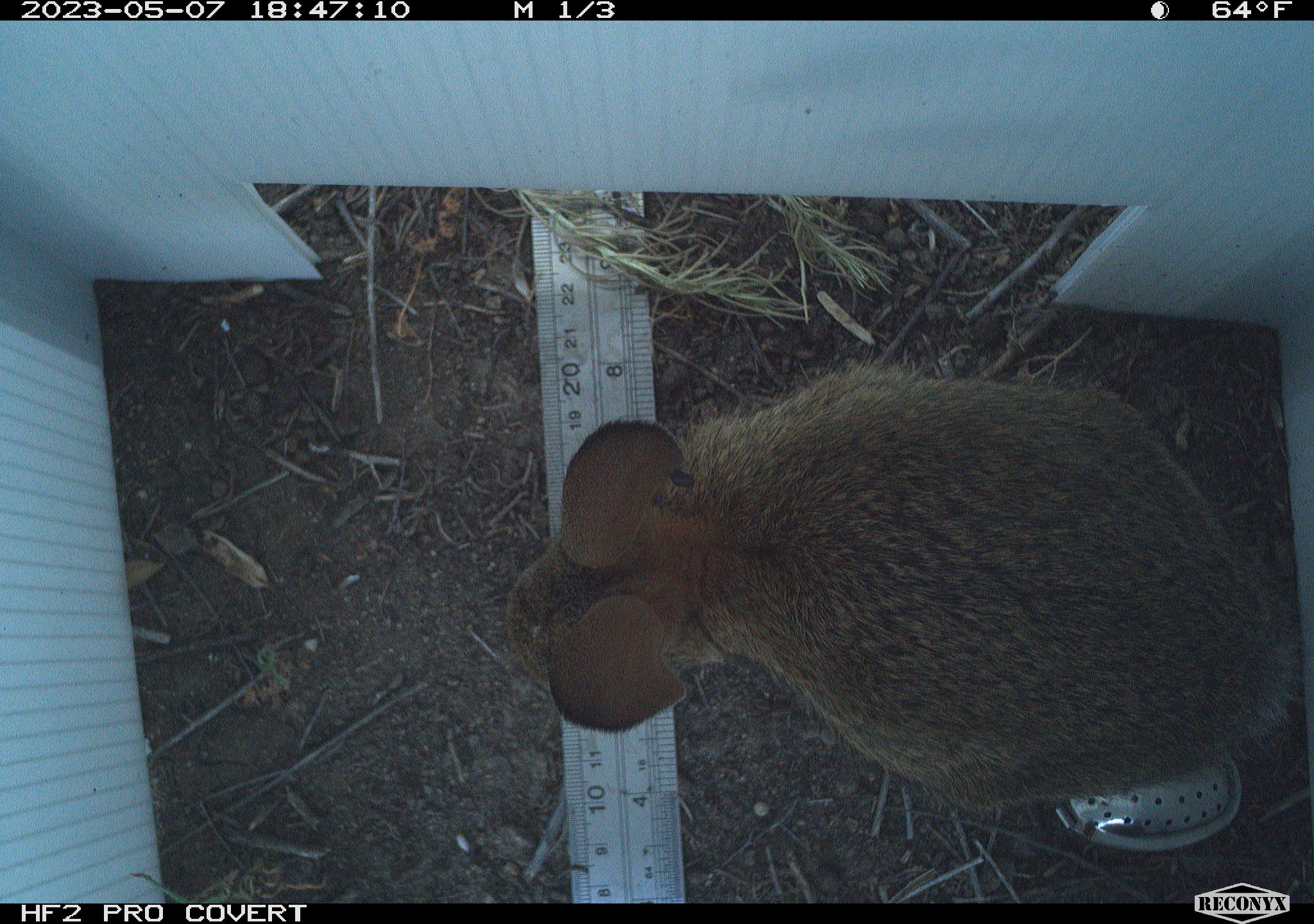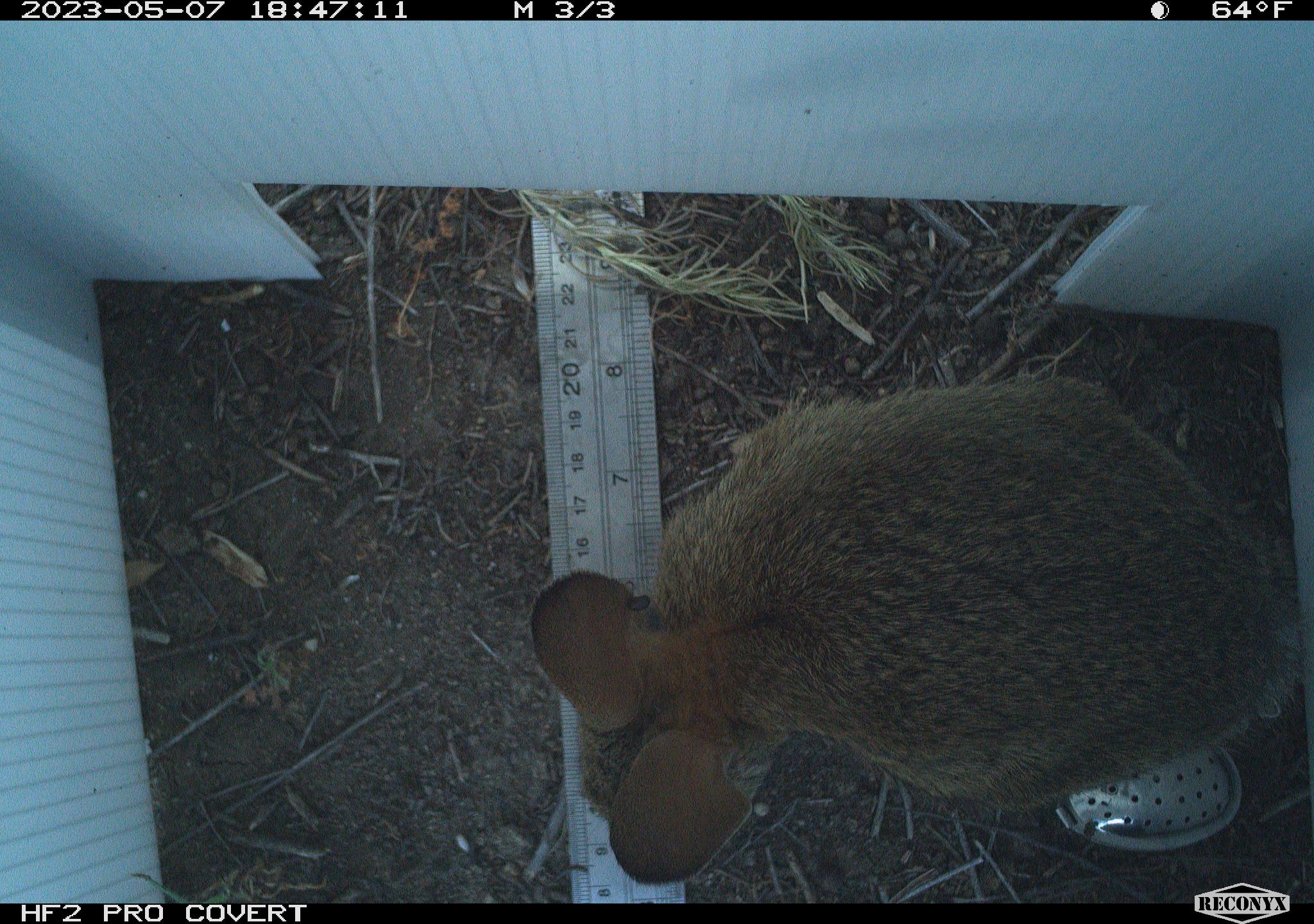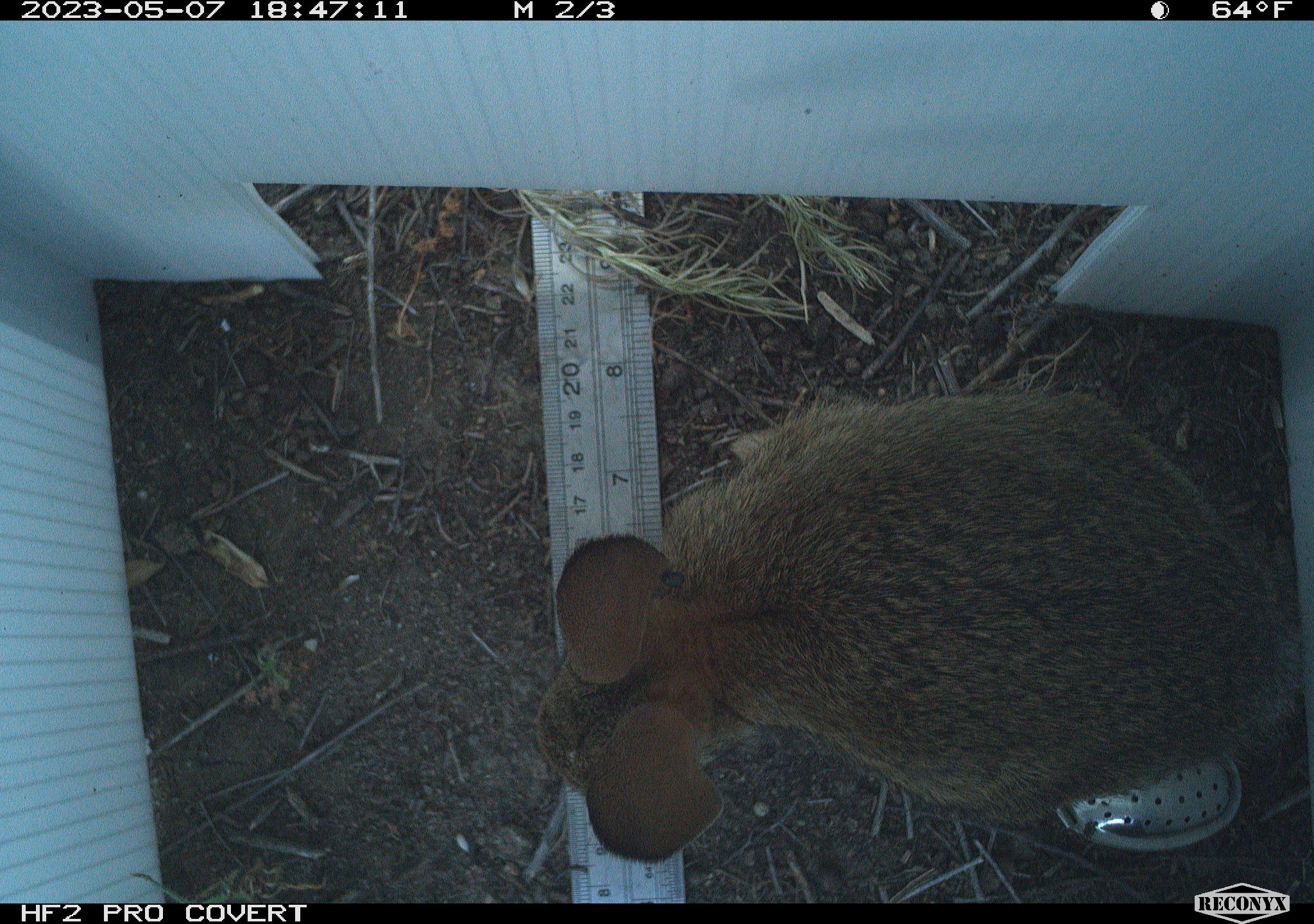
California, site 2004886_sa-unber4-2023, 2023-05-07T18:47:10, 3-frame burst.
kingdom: Animalia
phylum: Chordata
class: Mammalia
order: Lagomorpha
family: Leporidae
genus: Sylvilagus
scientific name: Sylvilagus audubonii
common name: desert cottontail